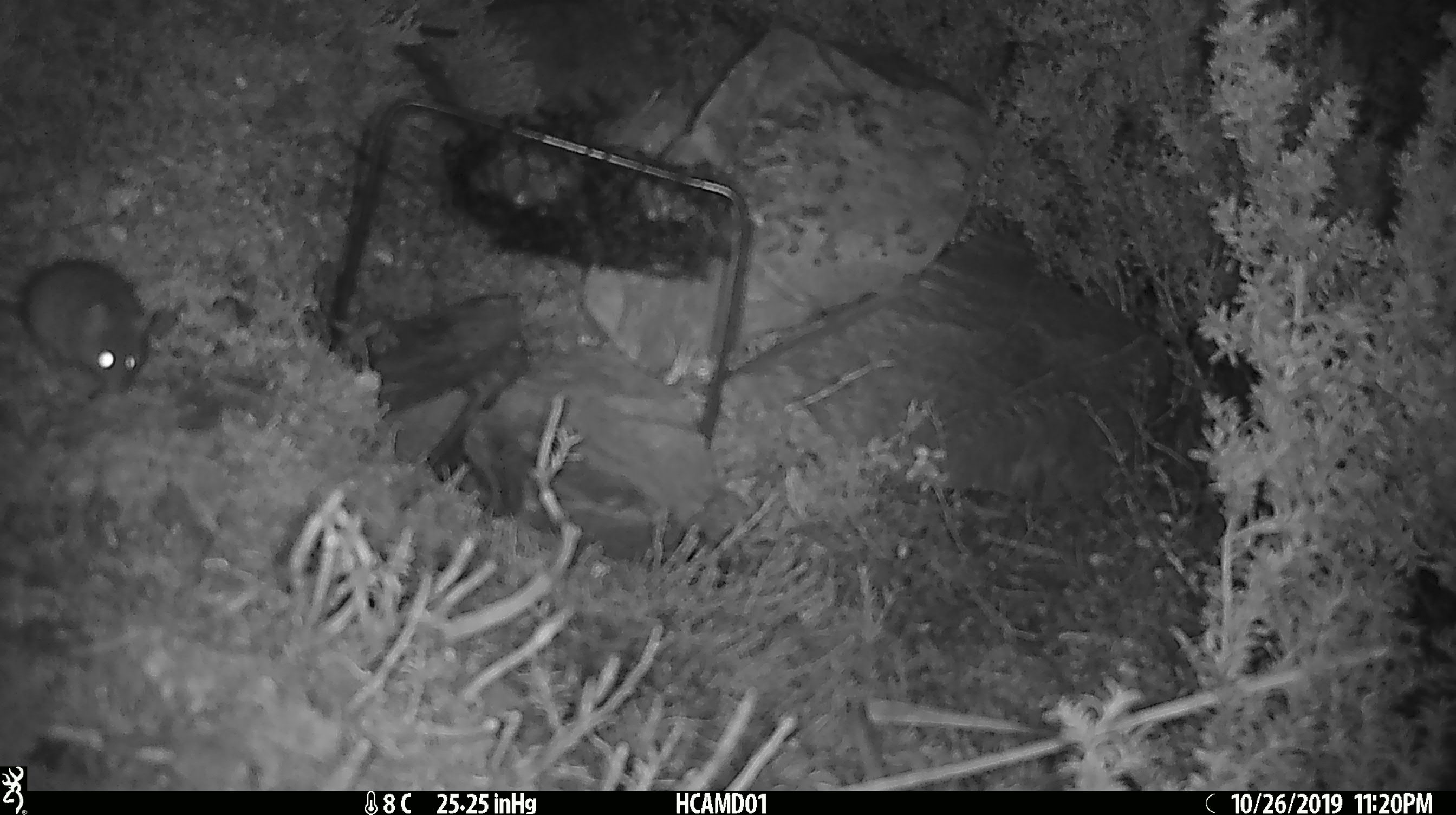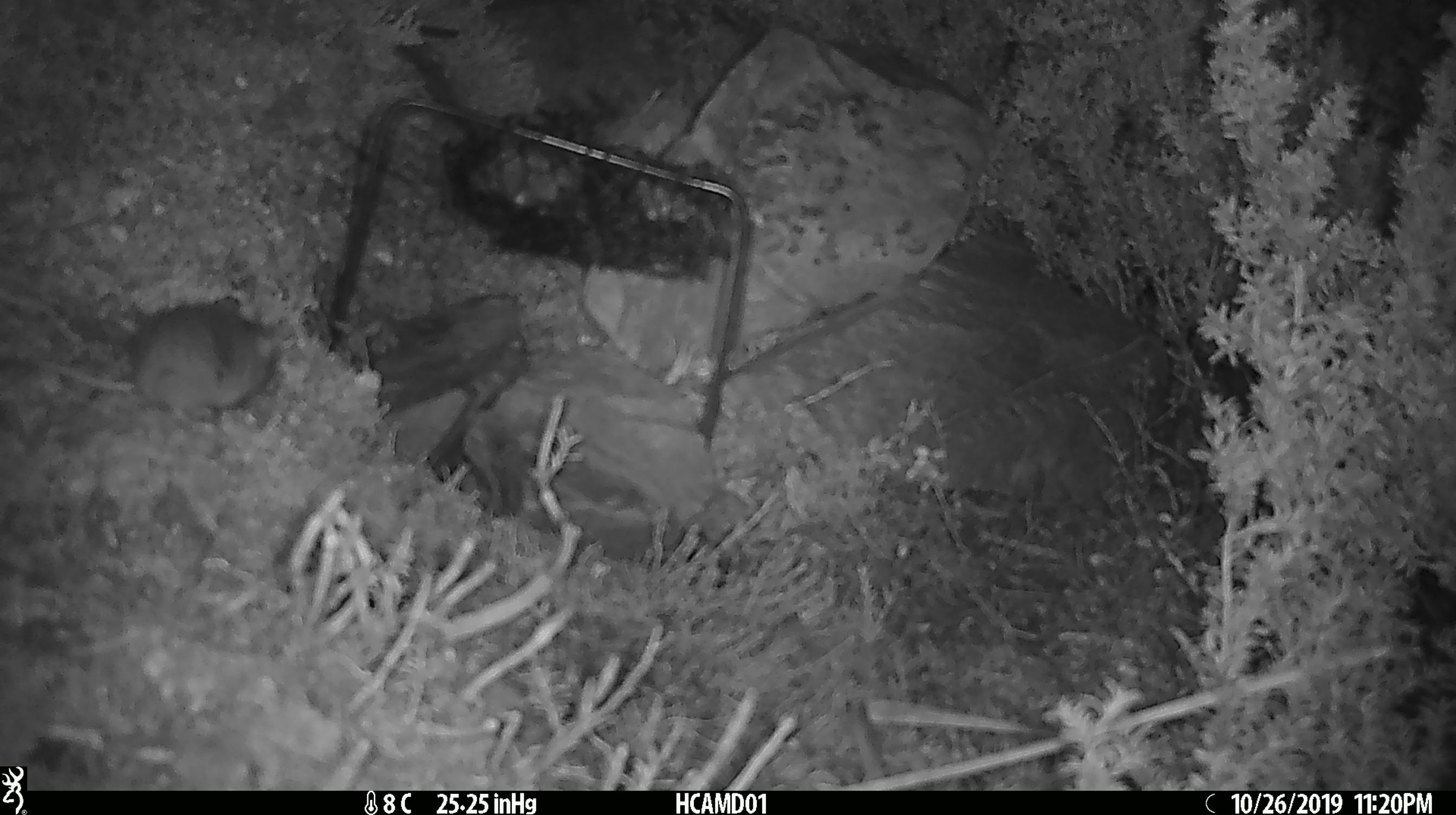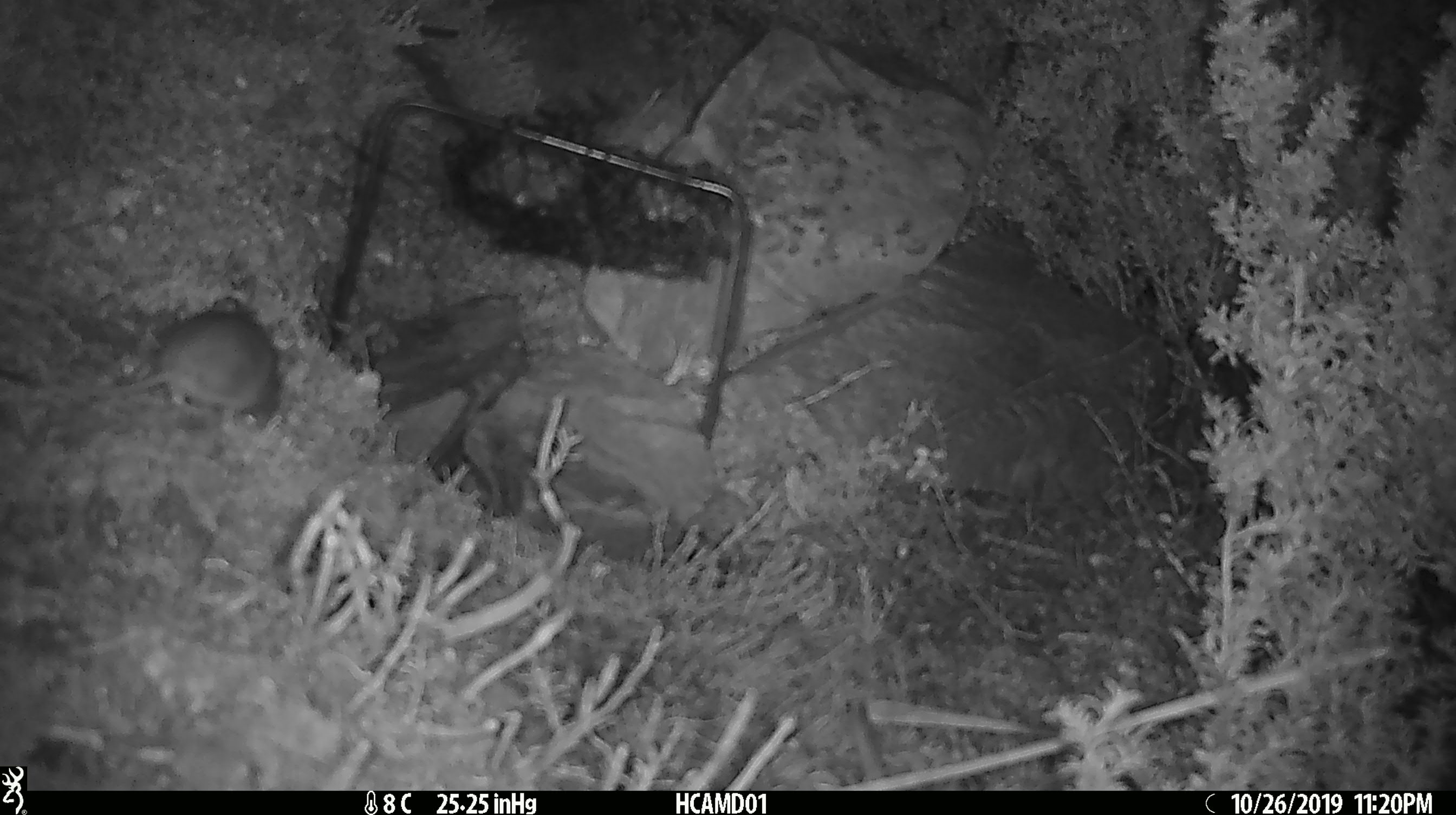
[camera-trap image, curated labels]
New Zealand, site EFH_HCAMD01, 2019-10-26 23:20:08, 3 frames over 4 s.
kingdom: Animalia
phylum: Chordata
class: Mammalia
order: Rodentia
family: Muridae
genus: Mus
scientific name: Mus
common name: mouse